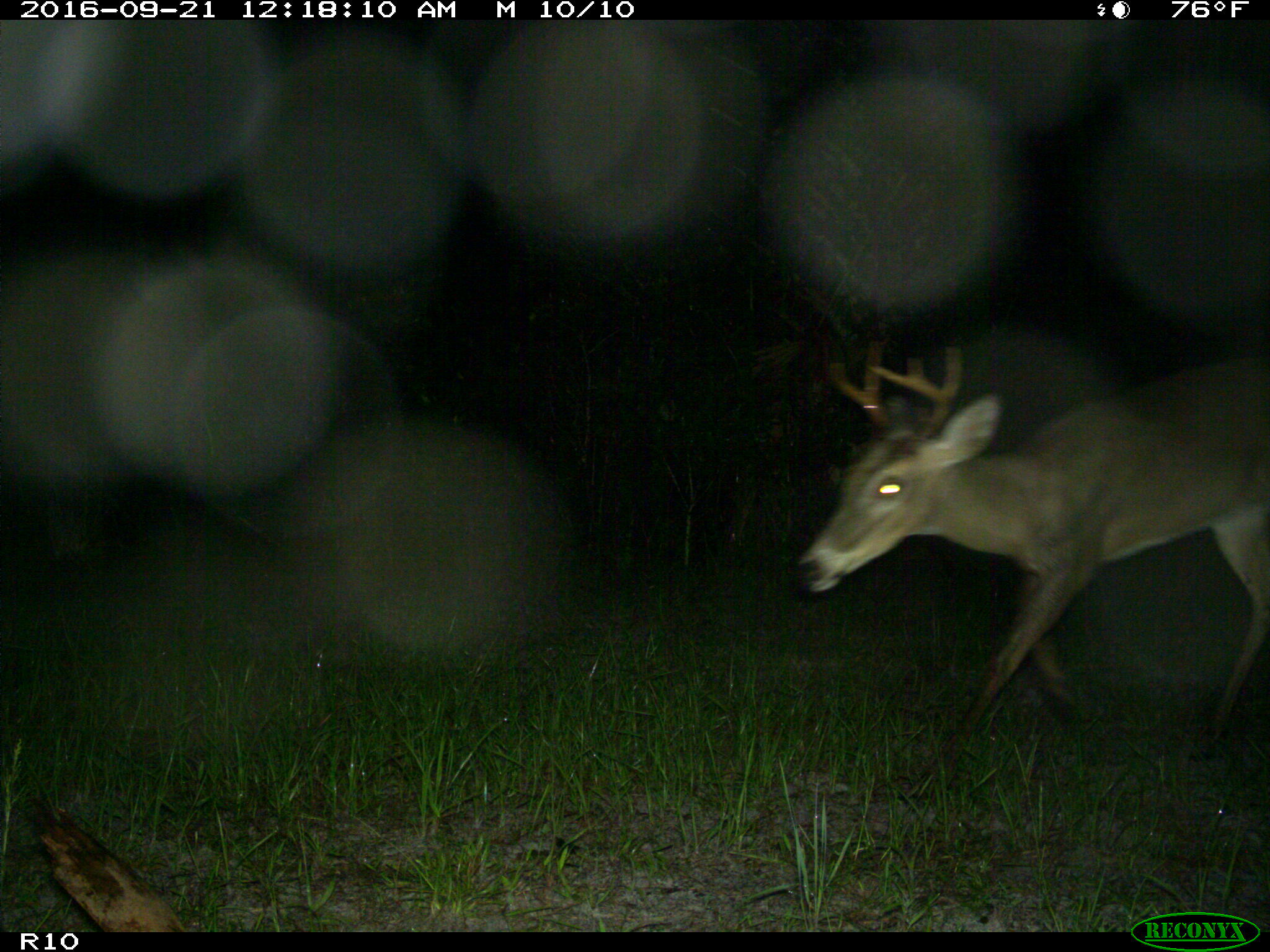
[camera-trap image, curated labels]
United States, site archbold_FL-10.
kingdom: Animalia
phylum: Chordata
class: Mammalia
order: Artiodactyla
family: Cervidae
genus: Odocoileus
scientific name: Odocoileus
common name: deer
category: unidentified deer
Unidentified deer (deer) (Odocoileus).